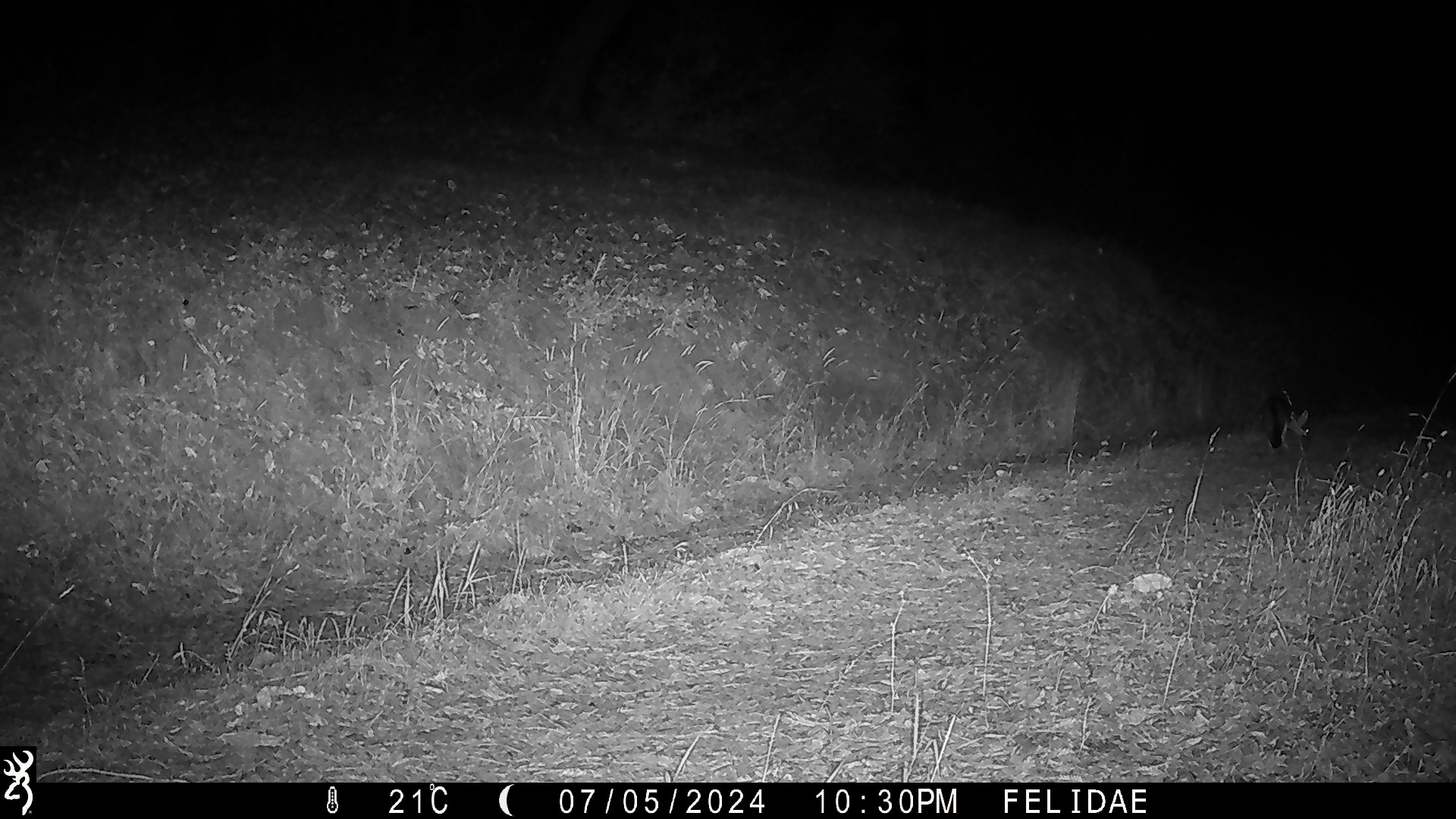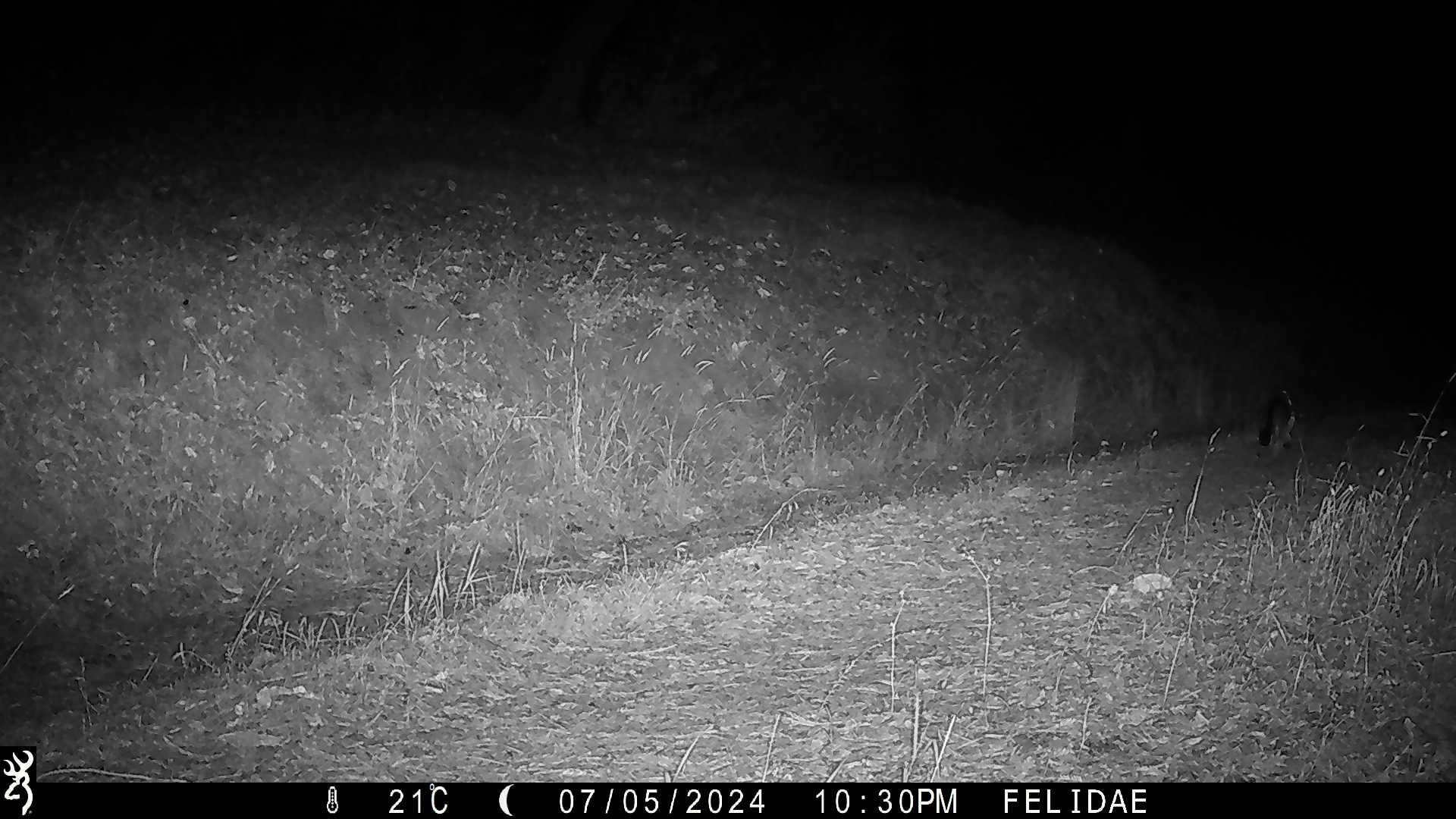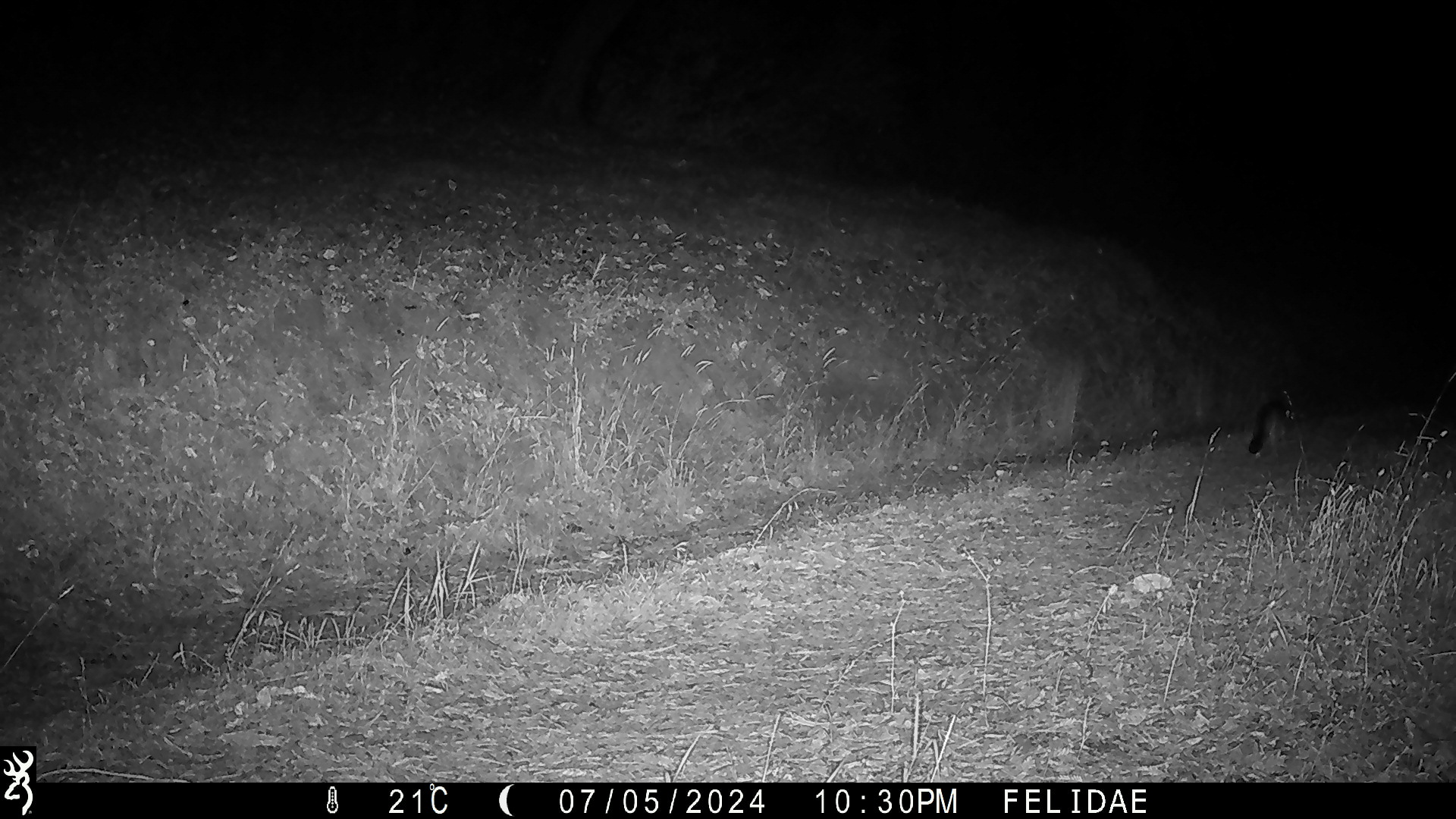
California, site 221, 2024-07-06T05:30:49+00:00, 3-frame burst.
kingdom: Animalia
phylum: Chordata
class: Mammalia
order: Carnivora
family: Canidae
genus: Urocyon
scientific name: Urocyon cinereoargenteus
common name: gray fox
Gray fox (Urocyon cinereoargenteus).